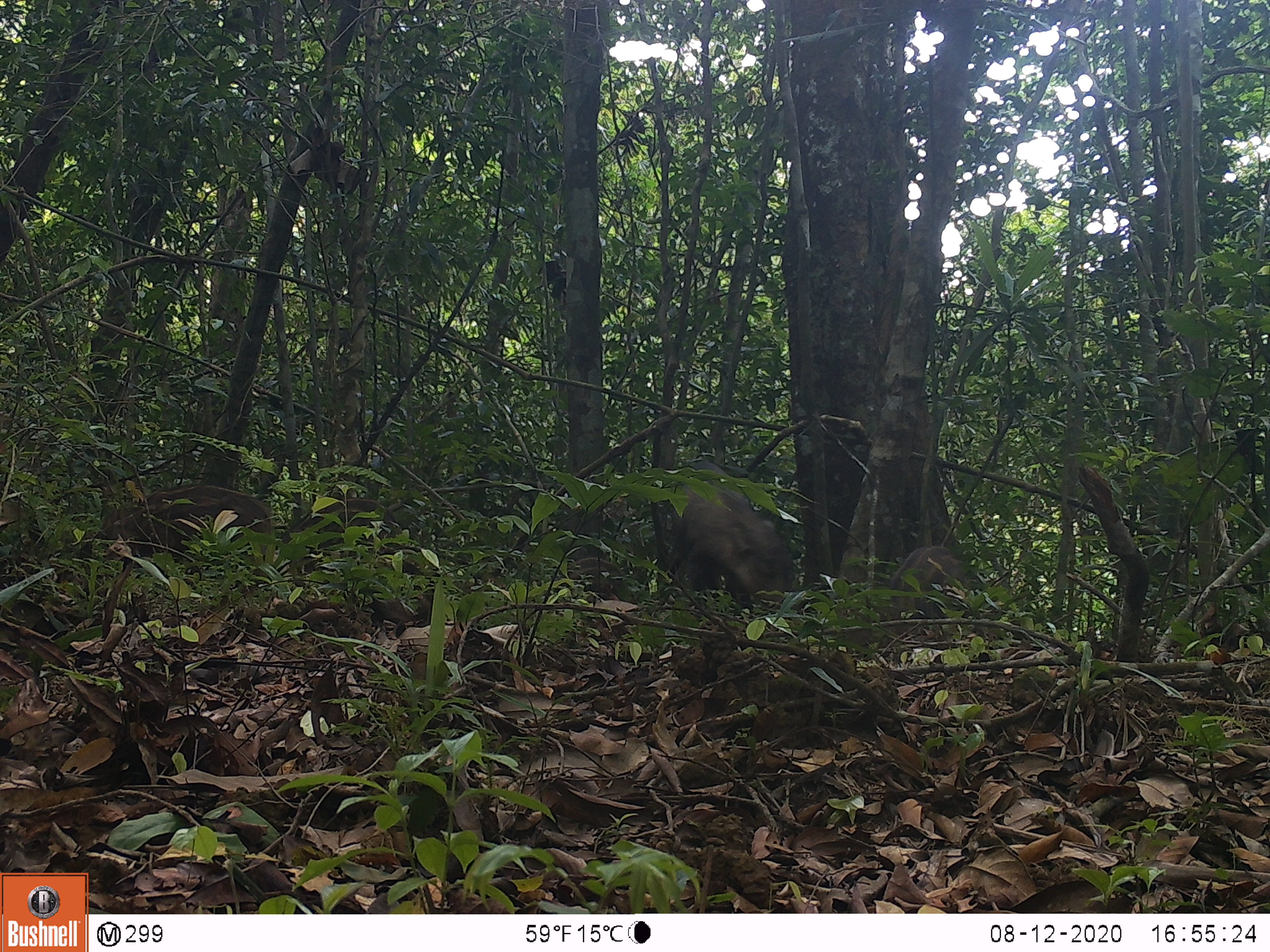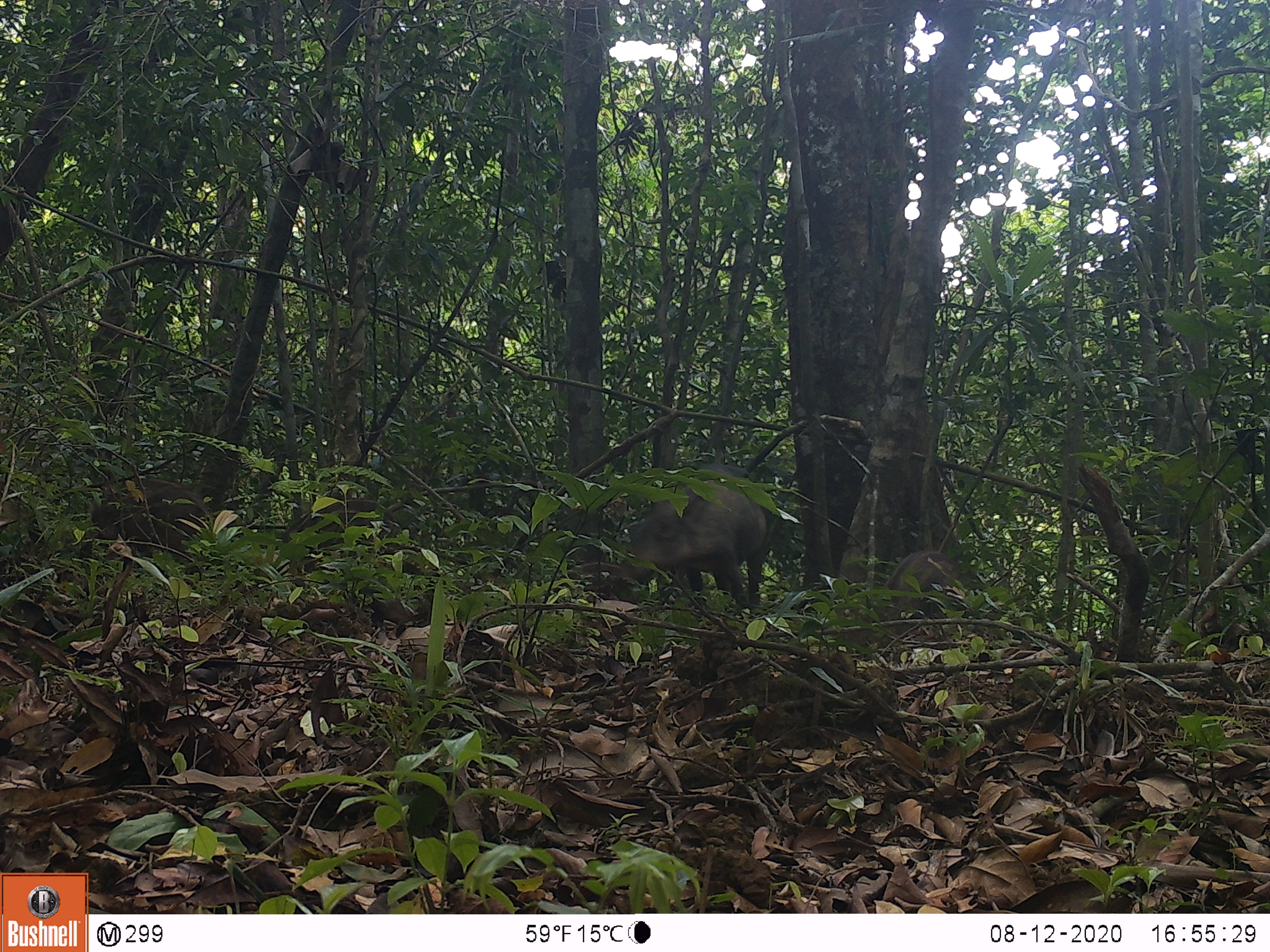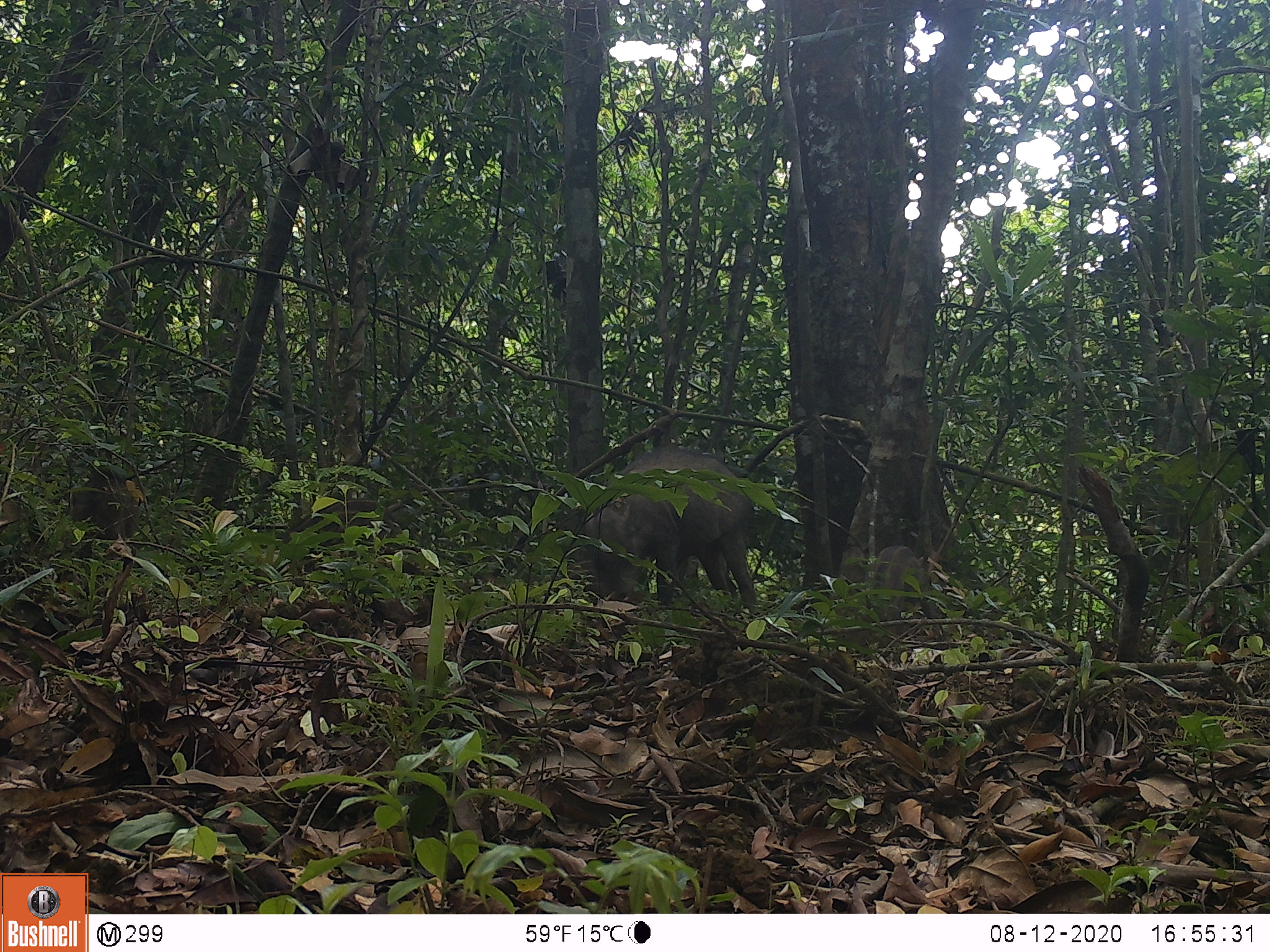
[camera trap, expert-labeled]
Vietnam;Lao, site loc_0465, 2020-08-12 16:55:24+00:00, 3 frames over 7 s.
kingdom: Animalia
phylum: Chordata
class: Mammalia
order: Artiodactyla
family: Suidae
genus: Sus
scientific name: Sus scrofa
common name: eurasian wild pig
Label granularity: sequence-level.